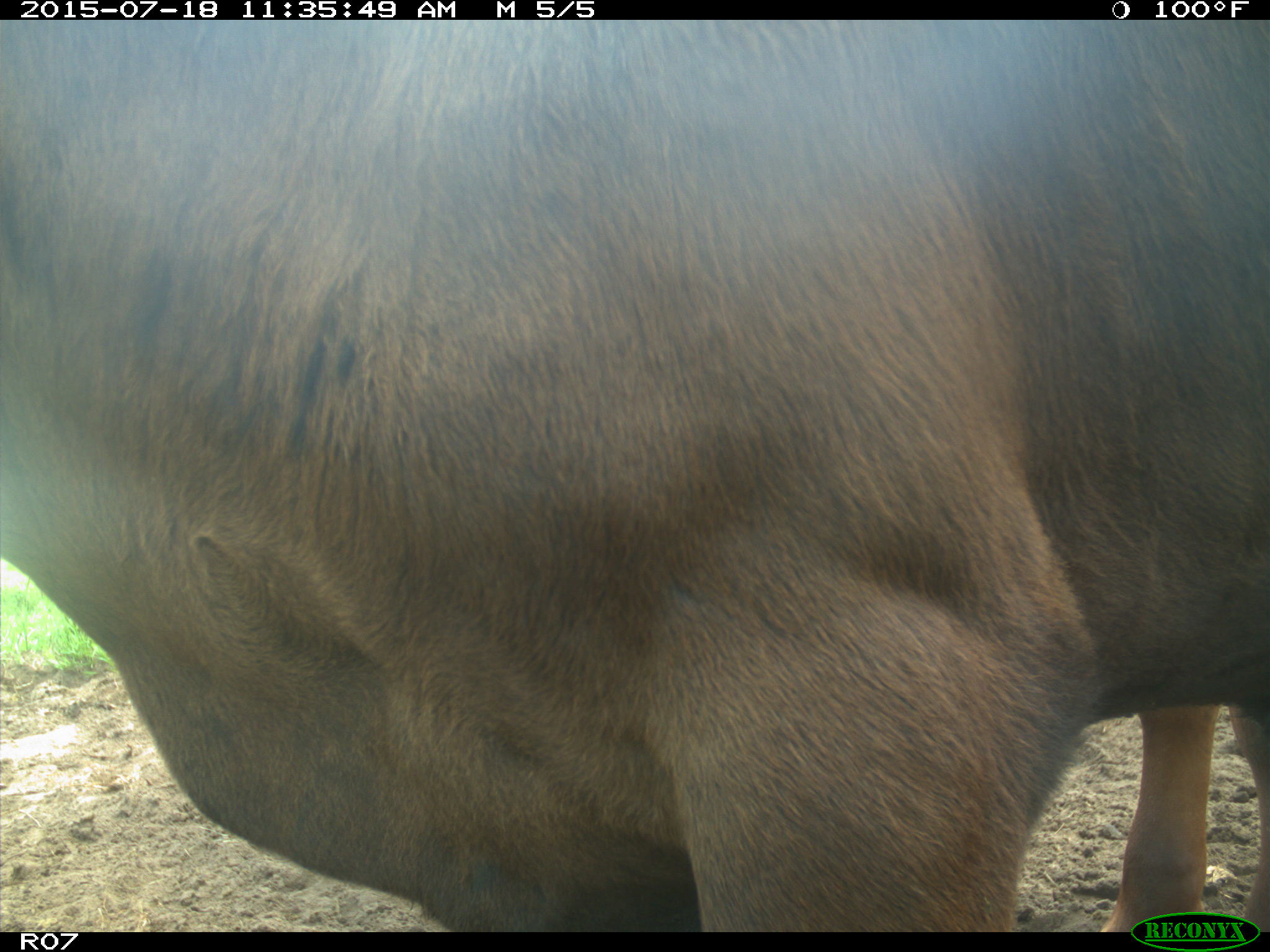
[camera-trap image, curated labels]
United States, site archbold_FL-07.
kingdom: Animalia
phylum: Chordata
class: Mammalia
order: Artiodactyla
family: Bovidae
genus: Bos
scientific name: Bos taurus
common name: domestic cow